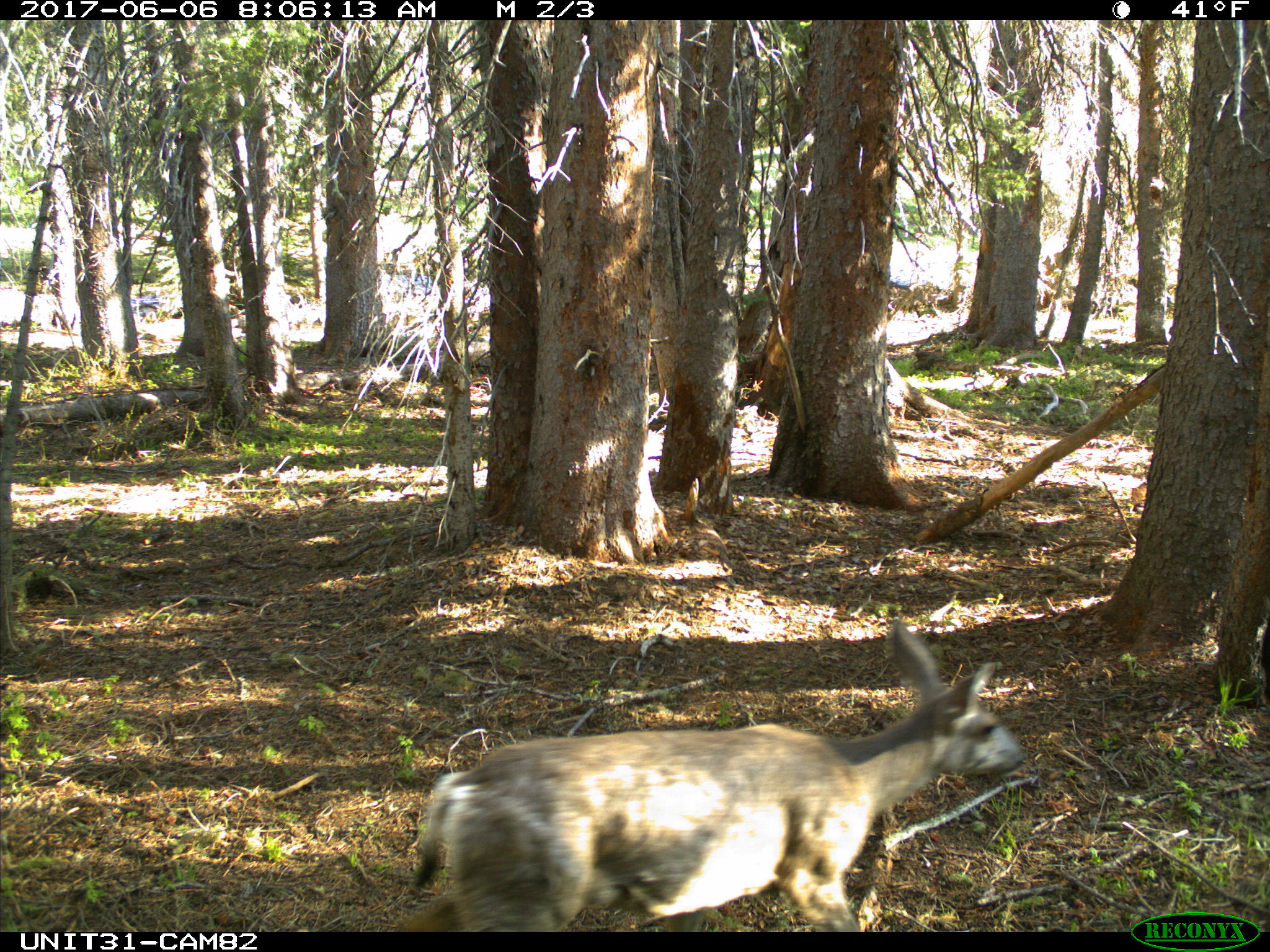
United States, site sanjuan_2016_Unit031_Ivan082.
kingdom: Animalia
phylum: Chordata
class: Mammalia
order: Artiodactyla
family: Cervidae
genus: Odocoileus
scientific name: Odocoileus hemionus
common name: mule deer